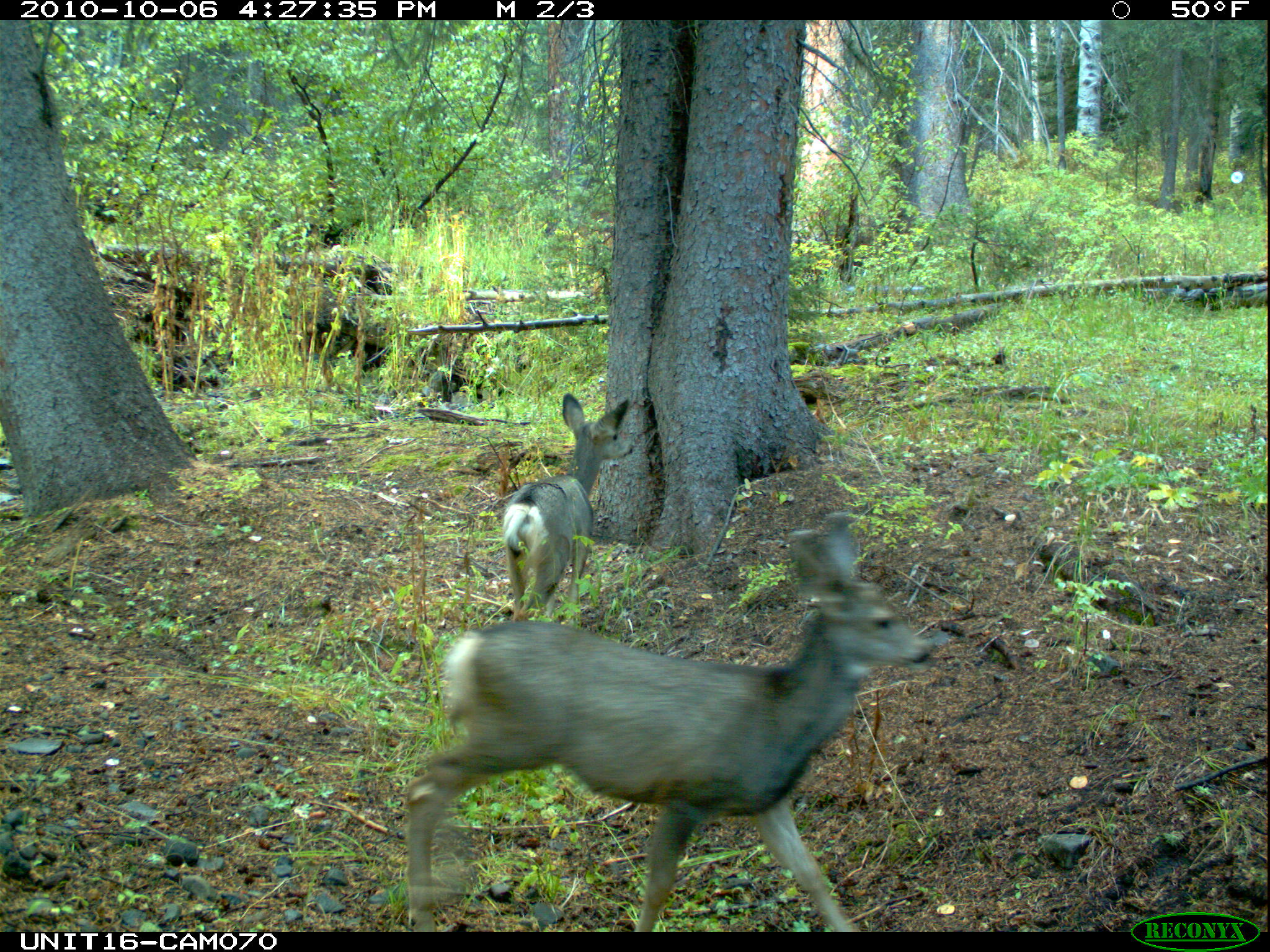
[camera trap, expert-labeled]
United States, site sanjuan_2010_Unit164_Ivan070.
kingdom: Animalia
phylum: Chordata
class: Mammalia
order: Artiodactyla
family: Cervidae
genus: Odocoileus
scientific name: Odocoileus hemionus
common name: mule deer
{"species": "Odocoileus hemionus (mule deer)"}